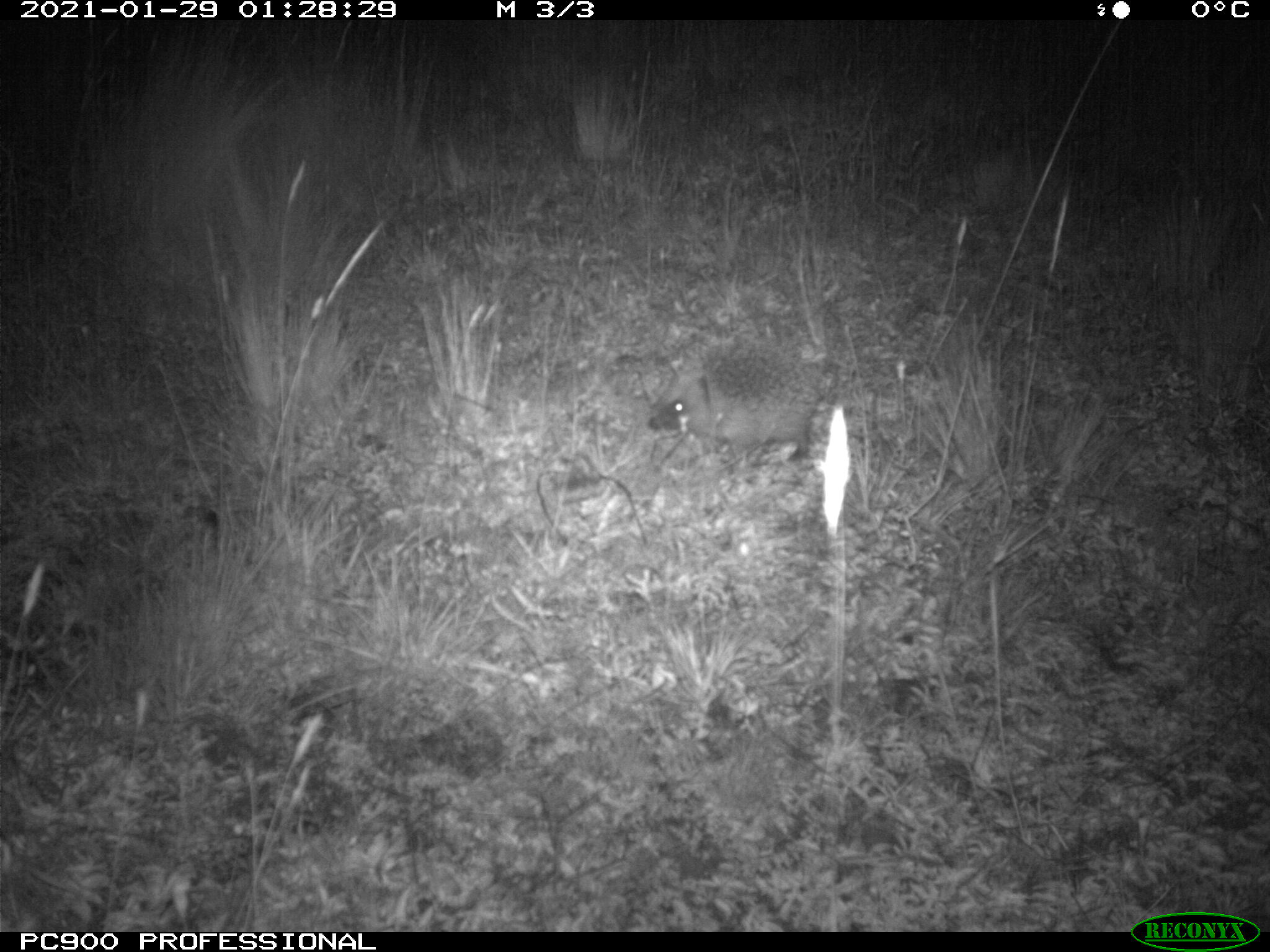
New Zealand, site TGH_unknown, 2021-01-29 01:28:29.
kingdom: Animalia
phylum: Chordata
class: Mammalia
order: Eulipotyphla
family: Erinaceidae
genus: Erinaceus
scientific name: Erinaceus europaeus europaeus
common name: european hedgehog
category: hedgehog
Hedgehog (european hedgehog) (Erinaceus europaeus europaeus).